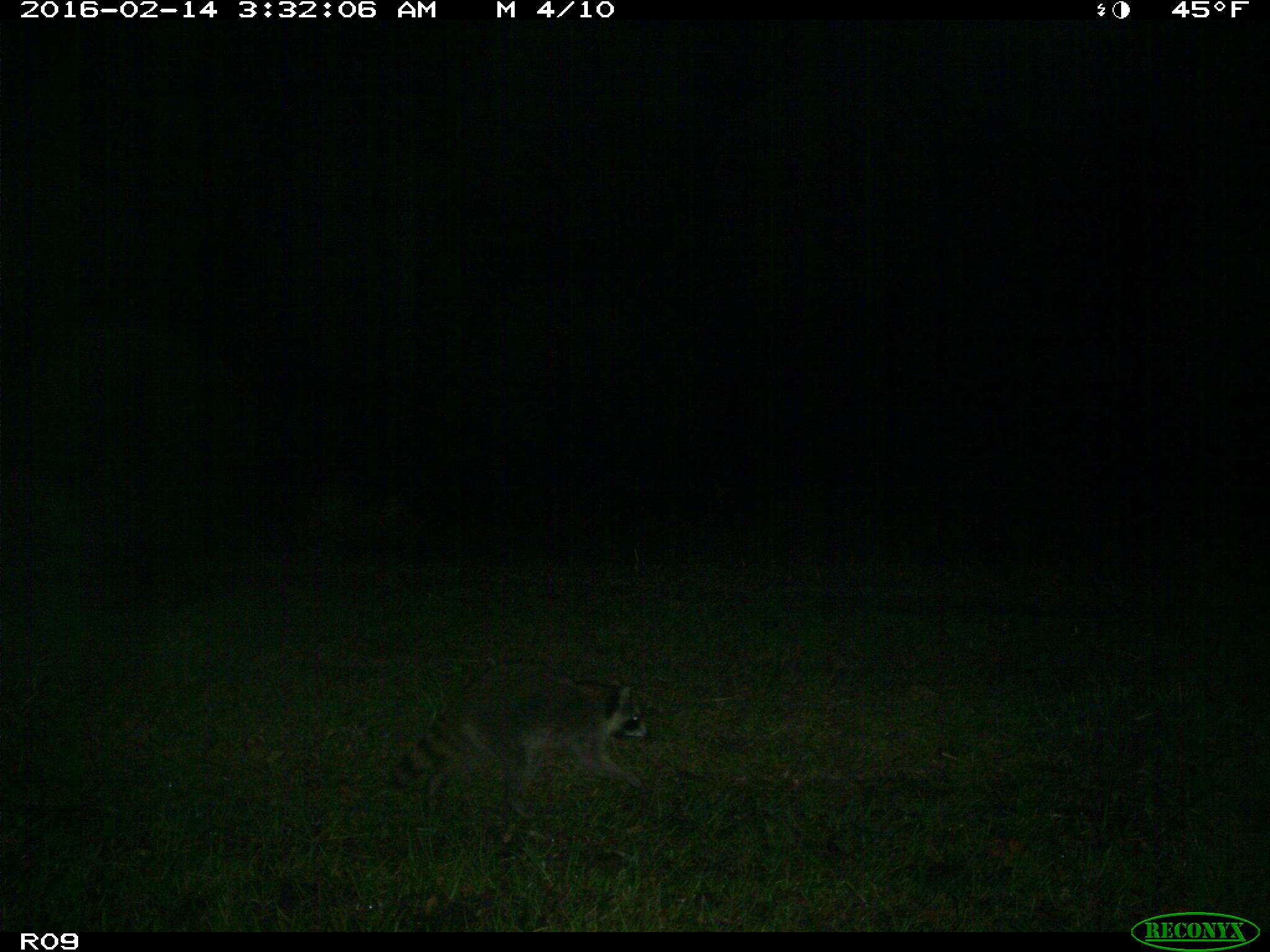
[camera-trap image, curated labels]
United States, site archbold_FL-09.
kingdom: Animalia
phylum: Chordata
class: Mammalia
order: Carnivora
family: Procyonidae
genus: Procyon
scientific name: Procyon lotor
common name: common raccoon